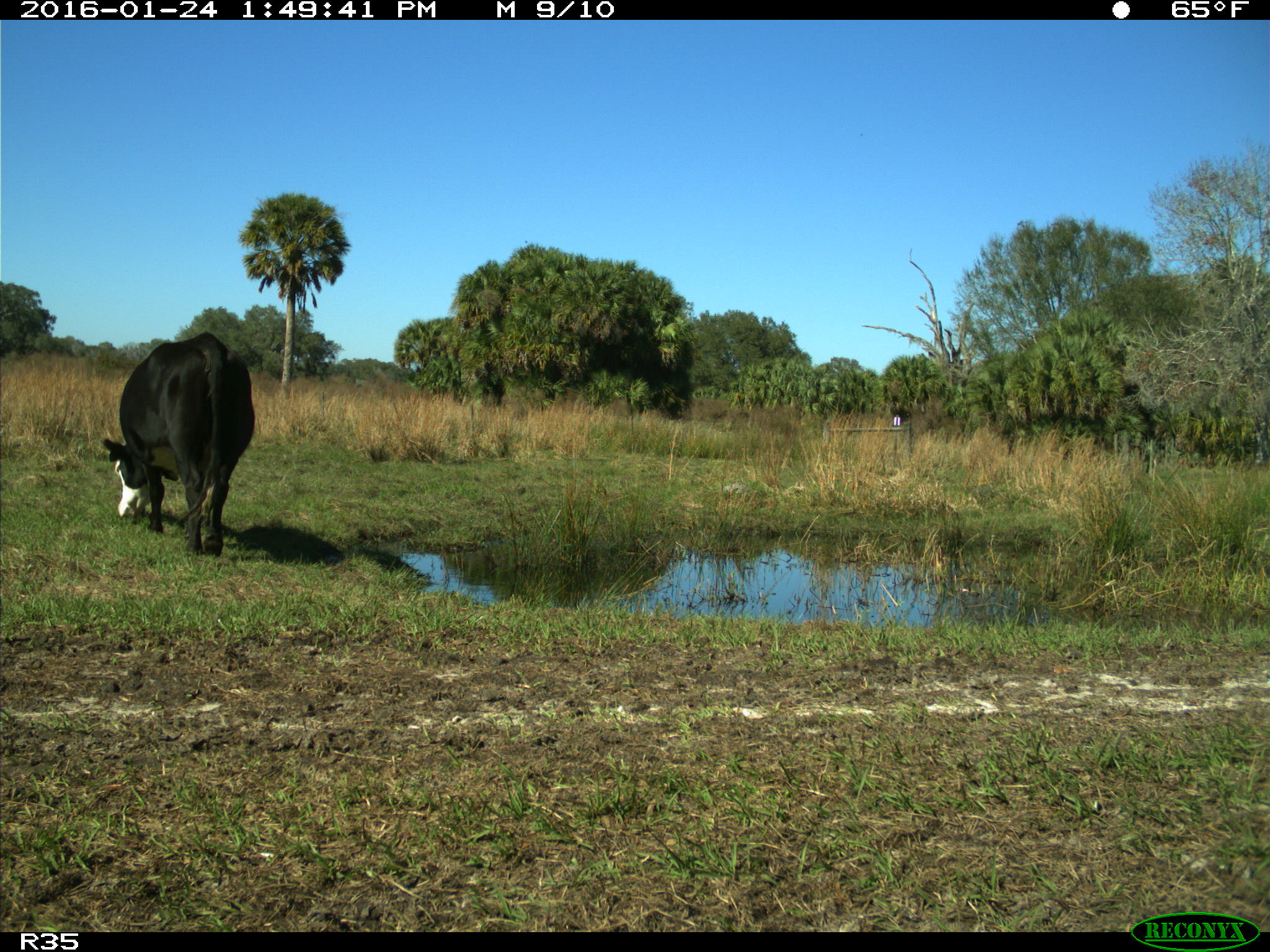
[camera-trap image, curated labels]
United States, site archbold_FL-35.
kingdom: Animalia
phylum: Chordata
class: Mammalia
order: Artiodactyla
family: Bovidae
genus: Bos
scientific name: Bos taurus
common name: domestic cow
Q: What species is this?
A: Bos taurus (domestic cow).